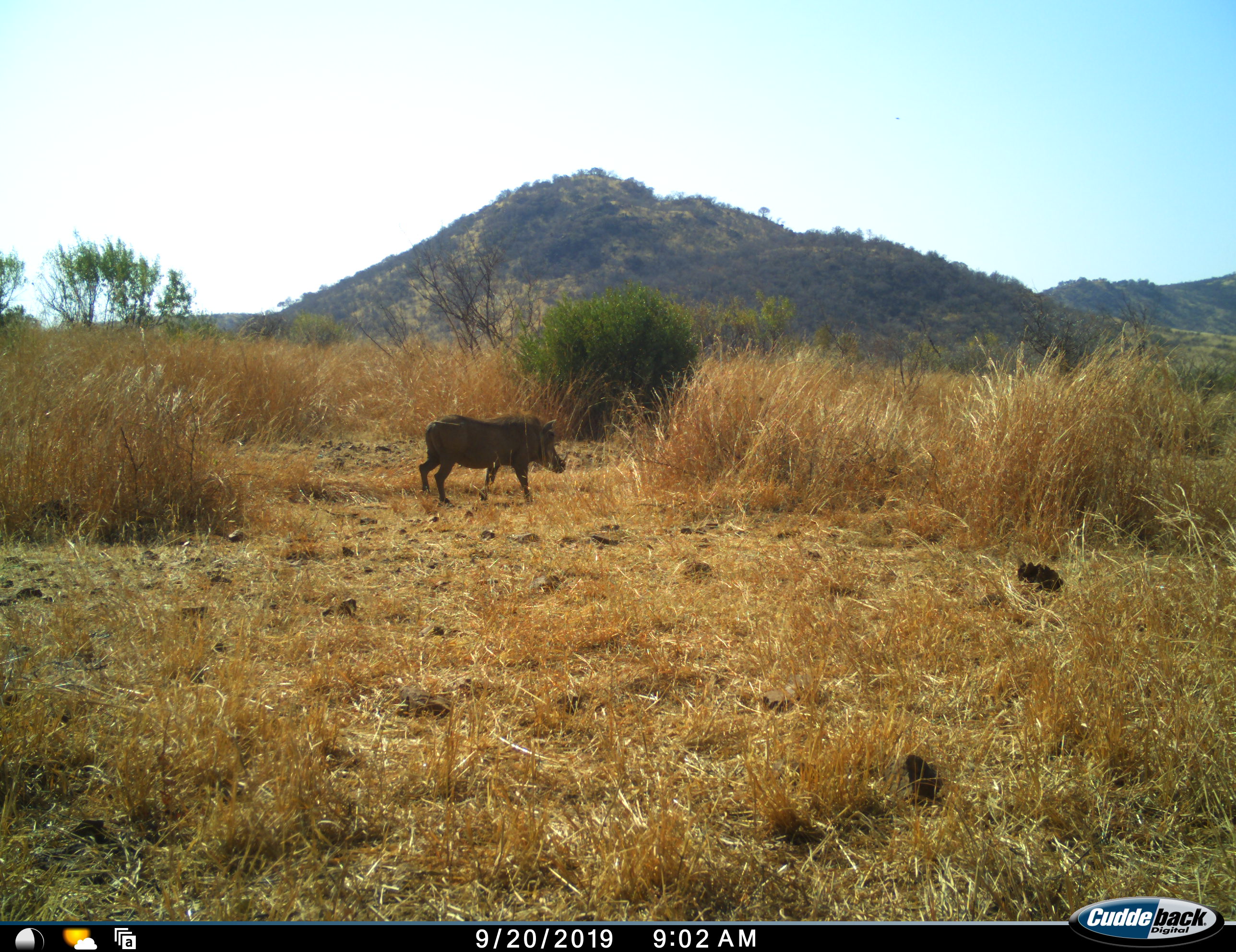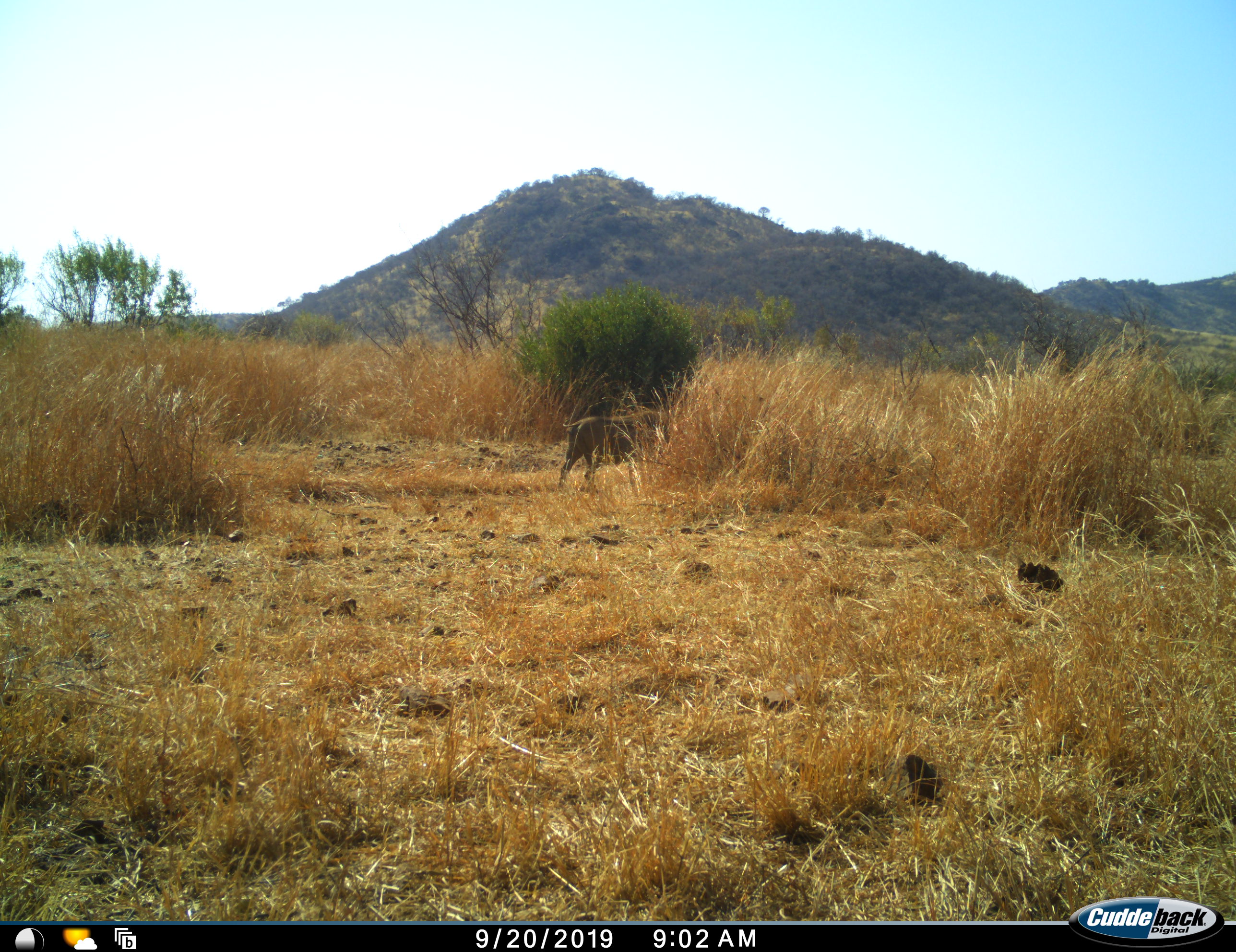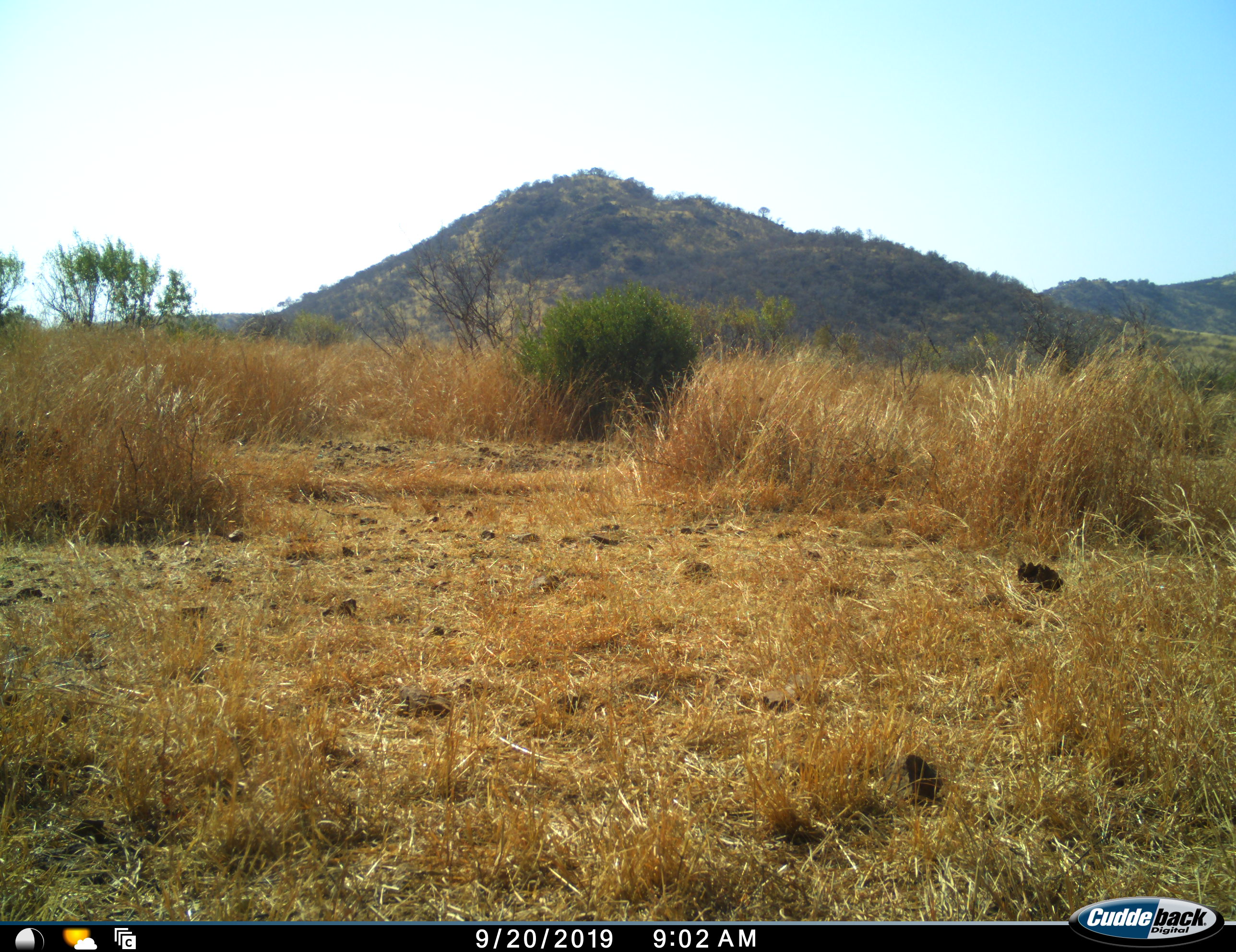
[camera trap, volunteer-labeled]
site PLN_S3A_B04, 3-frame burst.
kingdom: Animalia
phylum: Chordata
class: Mammalia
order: Artiodactyla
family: Suidae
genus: Phacochoerus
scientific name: Phacochoerus africanus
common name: warthog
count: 1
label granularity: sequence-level